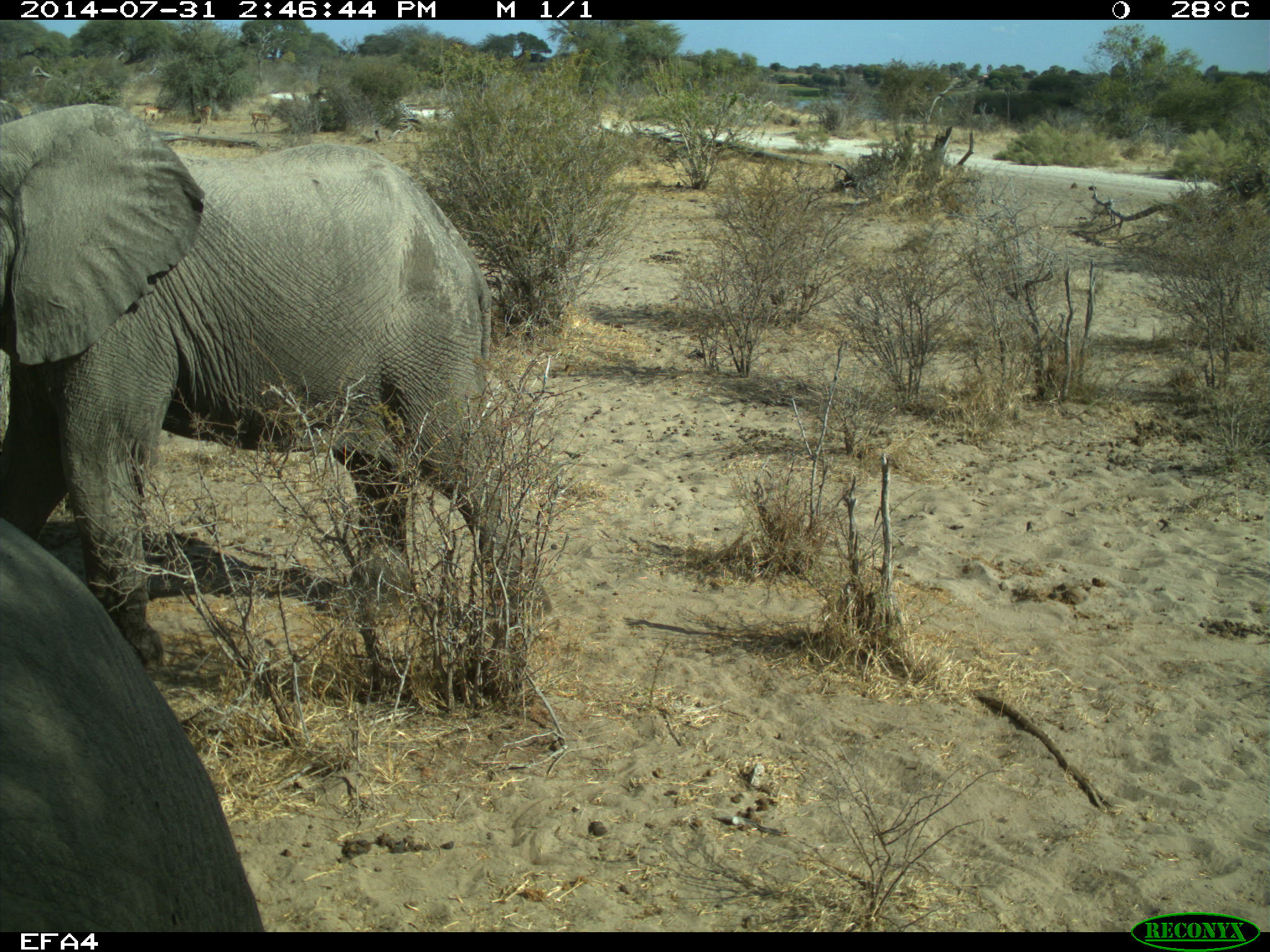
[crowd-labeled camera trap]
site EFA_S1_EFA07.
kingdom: Animalia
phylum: Chordata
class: Mammalia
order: Proboscidea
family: Elephantidae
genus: Loxodonta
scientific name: Loxodonta africana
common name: african bush elephant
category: elephant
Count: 2.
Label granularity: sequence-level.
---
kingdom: Animalia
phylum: Chordata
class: Mammalia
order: Artiodactyla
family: Bovidae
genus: Aepyceros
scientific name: Aepyceros melampus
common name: impala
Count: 3.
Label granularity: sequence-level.